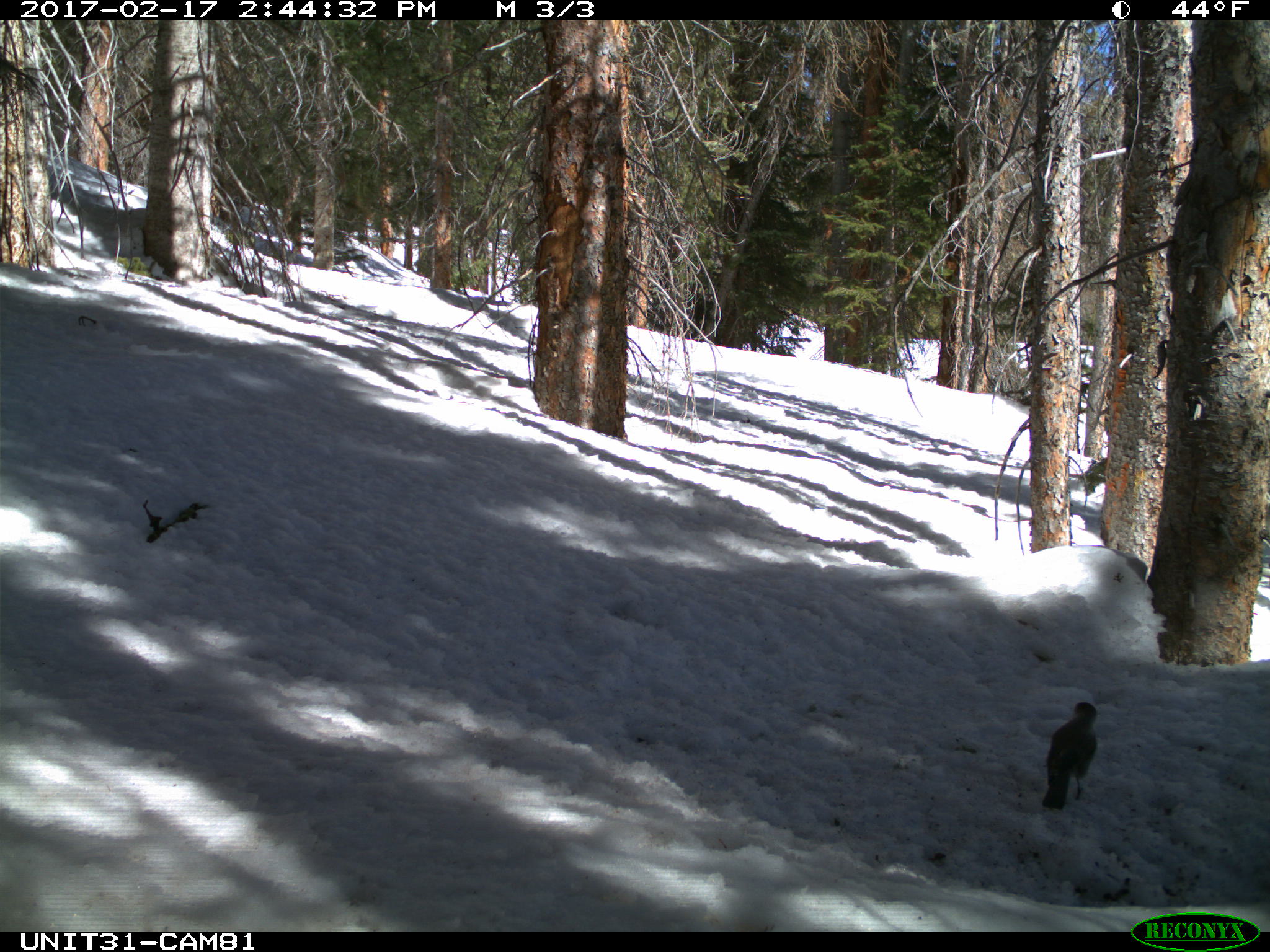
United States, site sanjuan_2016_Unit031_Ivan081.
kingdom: Animalia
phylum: Chordata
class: Aves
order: Passeriformes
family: Corvidae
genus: Perisoreus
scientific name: Perisoreus canadensis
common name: canada jay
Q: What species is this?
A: Perisoreus canadensis (canada jay).